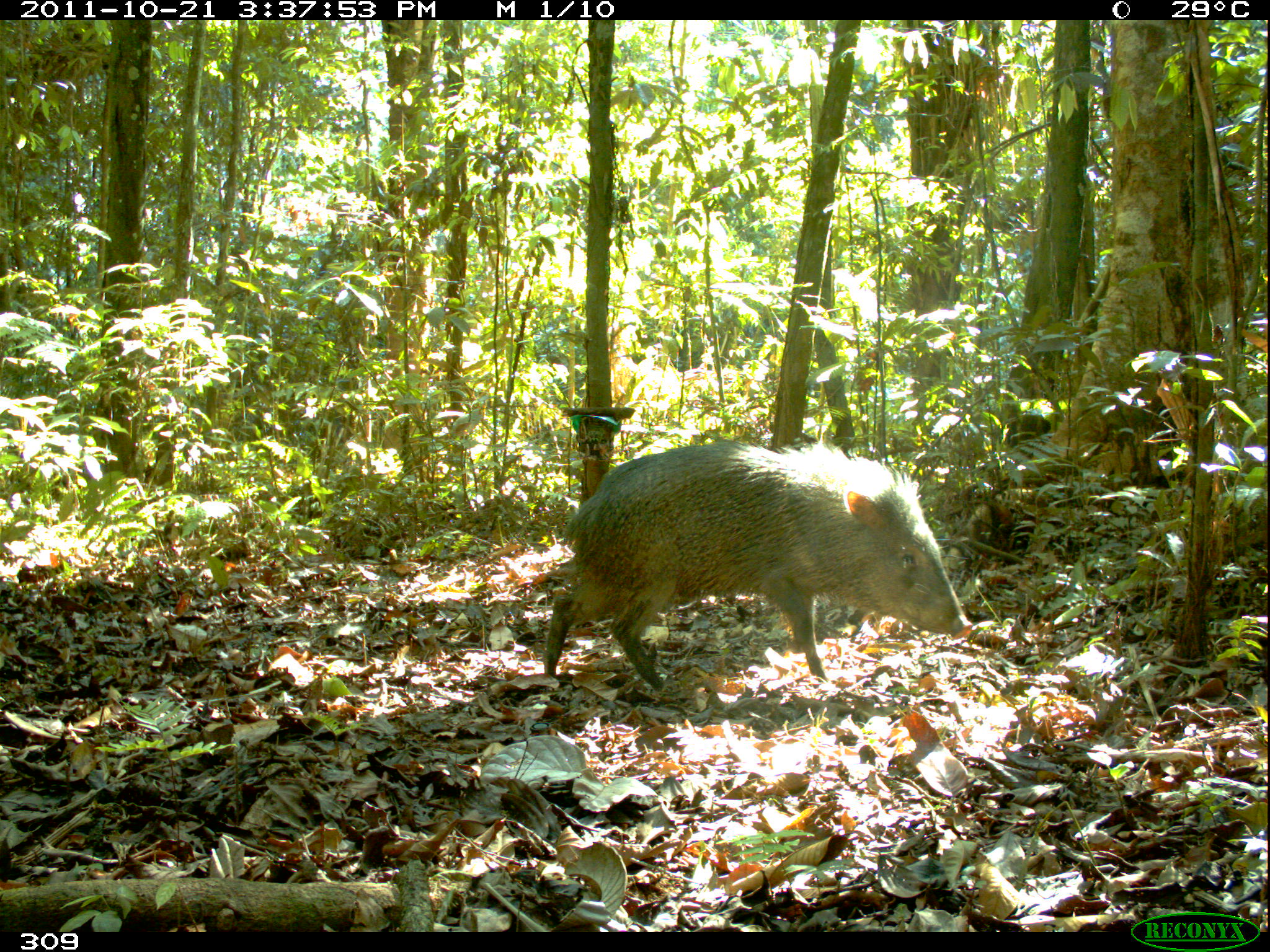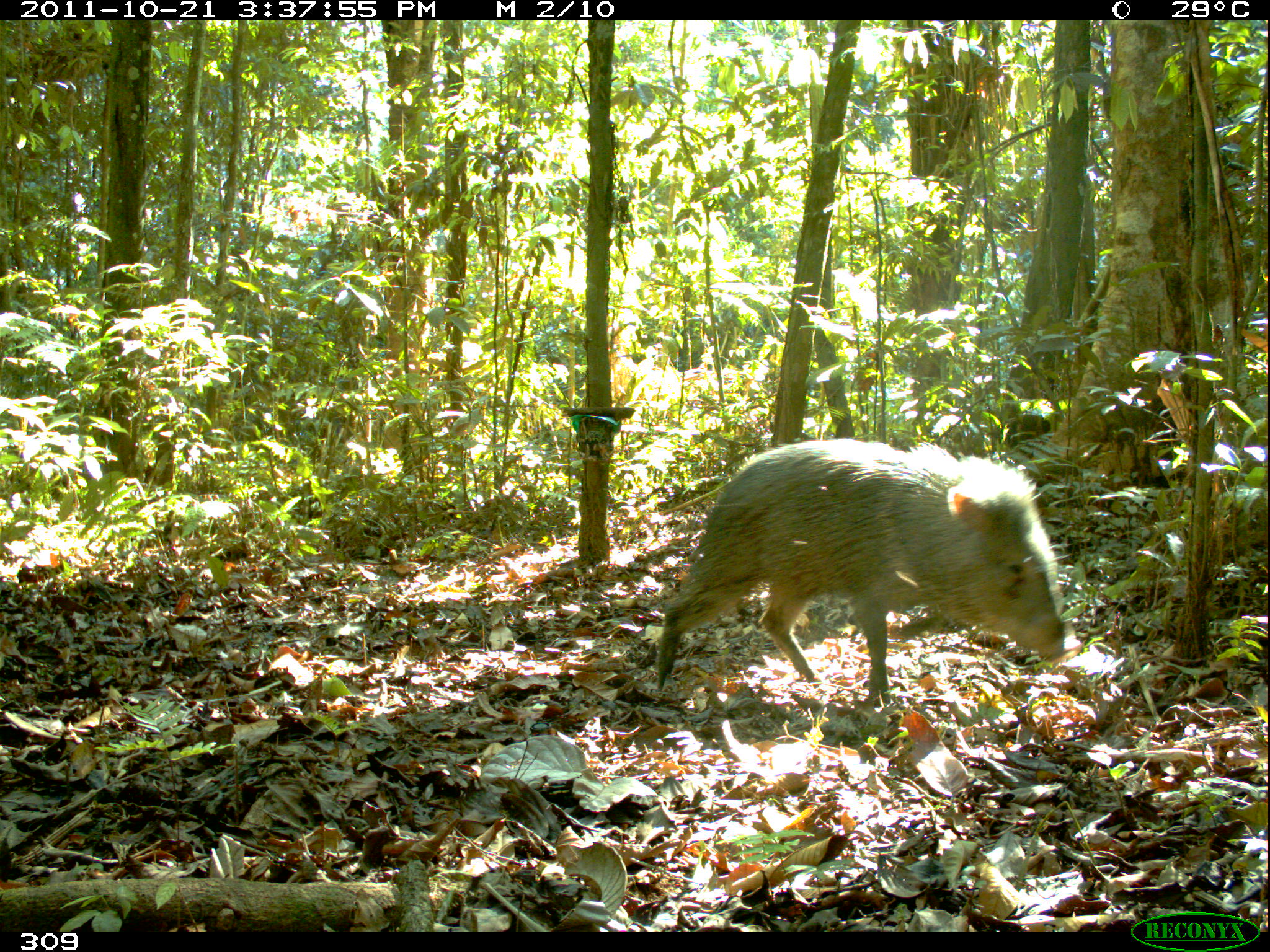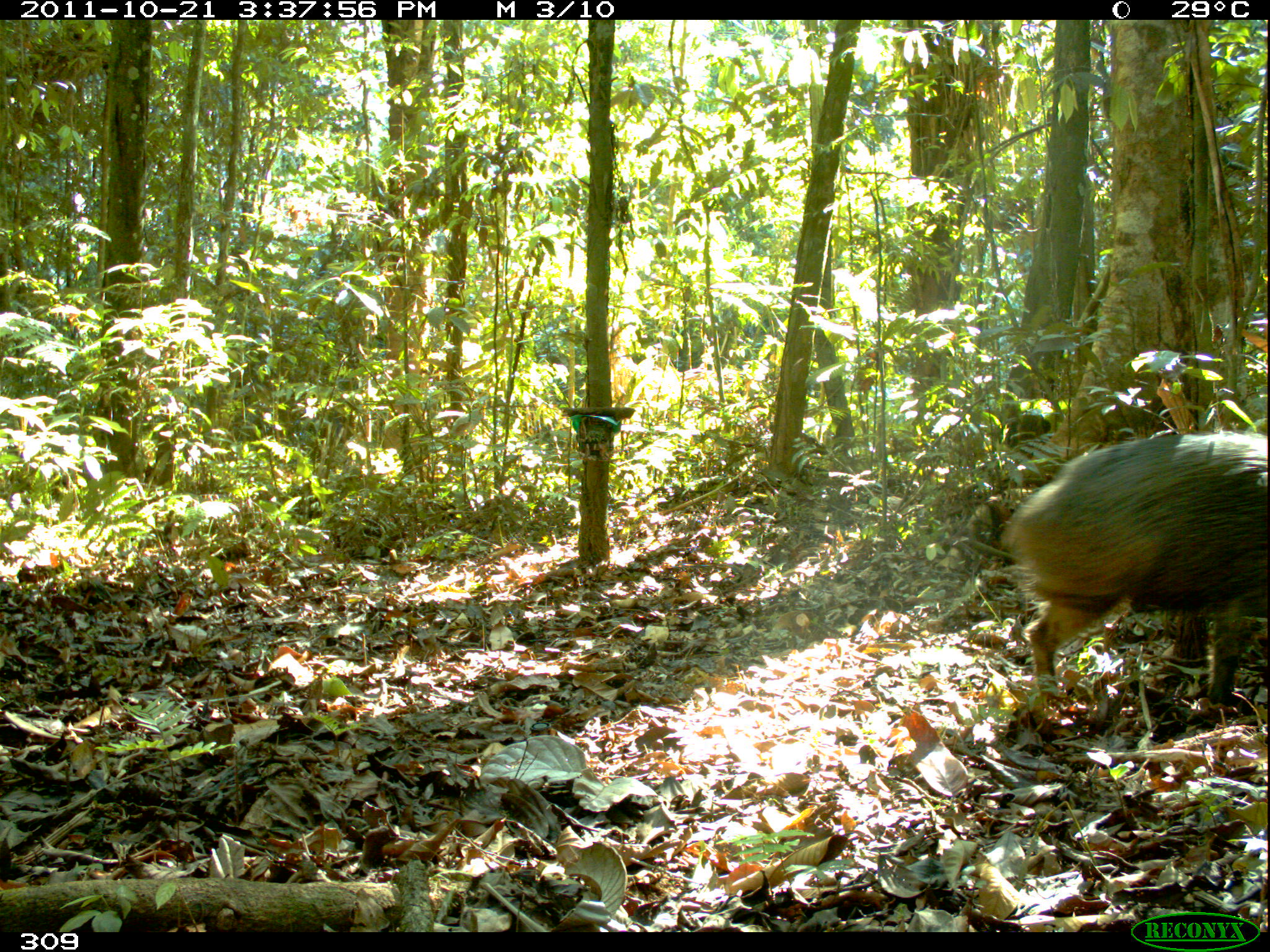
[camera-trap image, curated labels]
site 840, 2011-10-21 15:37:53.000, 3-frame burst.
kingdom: Animalia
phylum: Chordata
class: Mammalia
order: Artiodactyla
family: Tayassuidae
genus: Pecari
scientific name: Pecari tajacu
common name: collared peccary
Pecari tajacu (collared peccary).